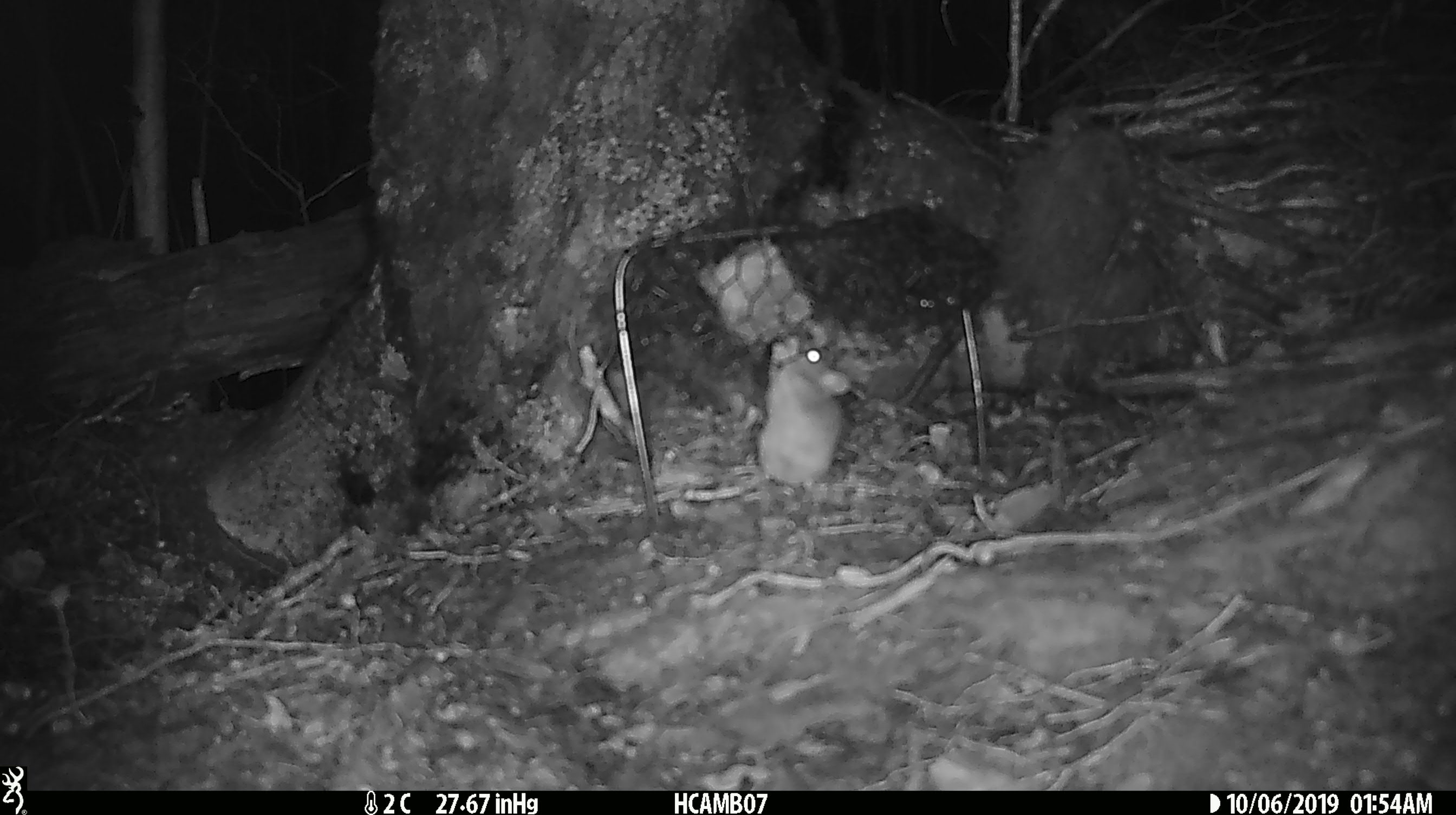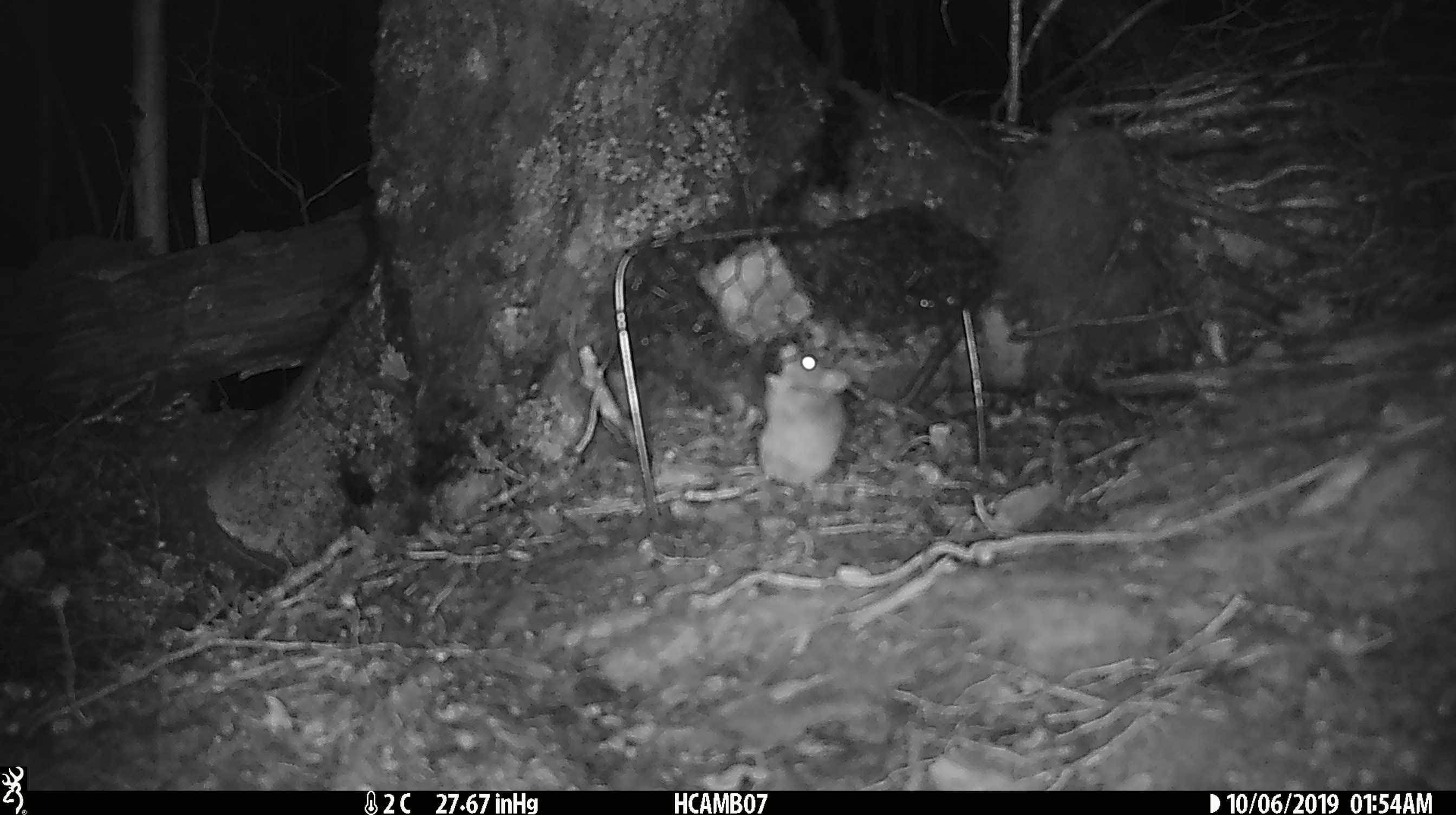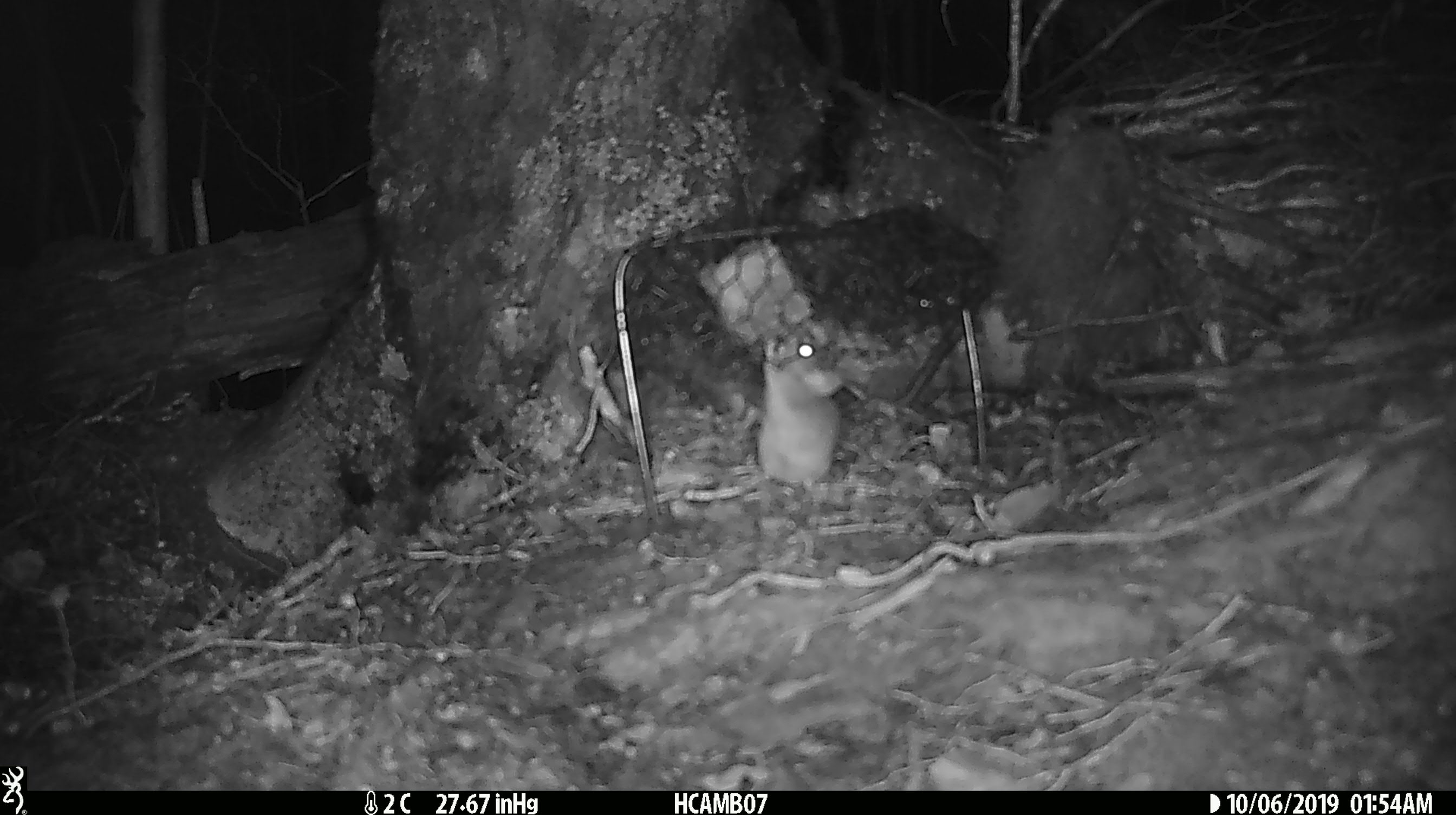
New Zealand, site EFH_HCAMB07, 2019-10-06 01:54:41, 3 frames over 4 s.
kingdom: Animalia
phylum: Chordata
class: Mammalia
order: Rodentia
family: Muridae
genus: Mus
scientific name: Mus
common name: mouse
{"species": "mouse (Mus)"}